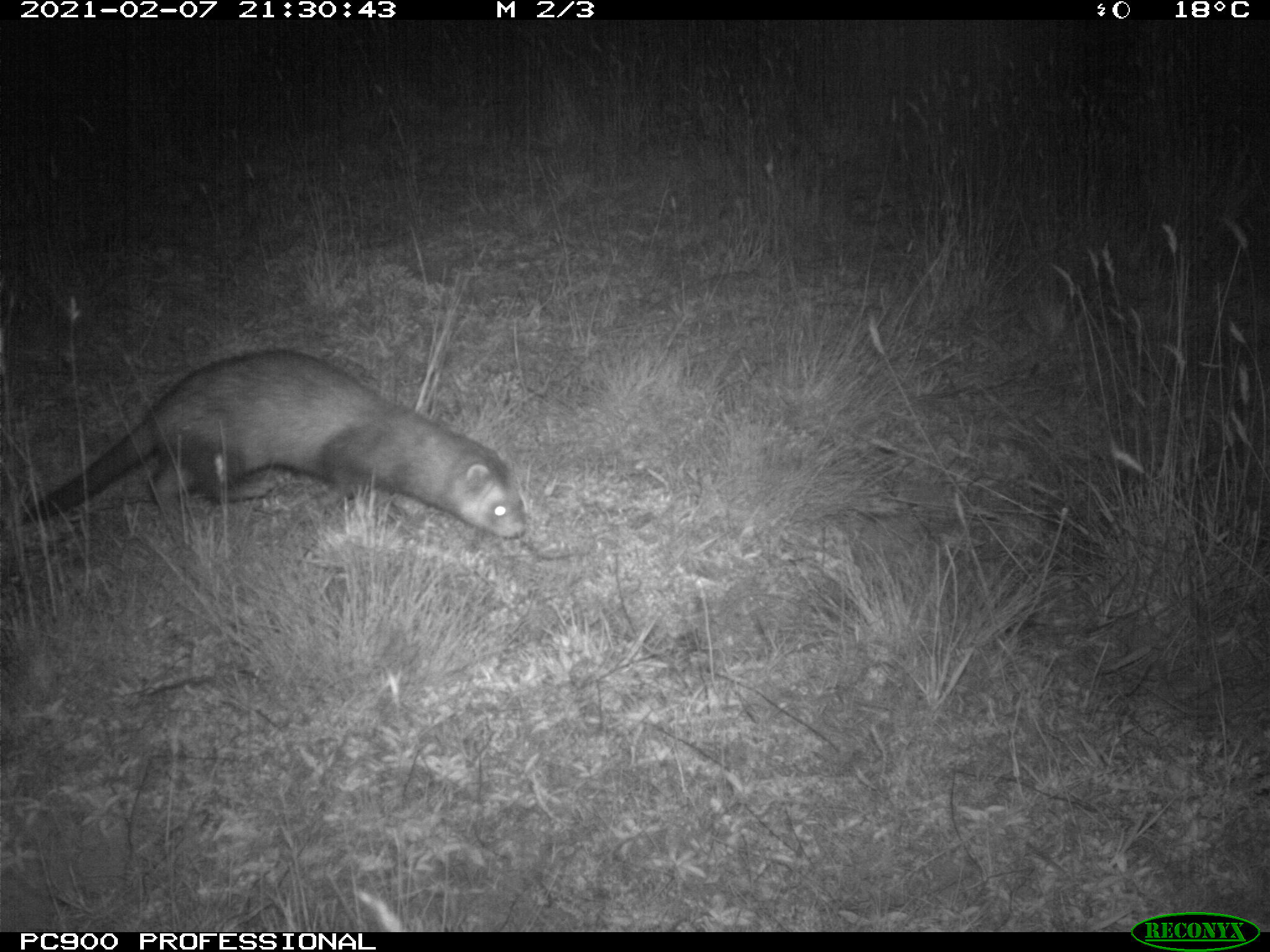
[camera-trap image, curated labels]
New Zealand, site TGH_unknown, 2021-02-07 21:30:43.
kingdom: Animalia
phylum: Chordata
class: Mammalia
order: Carnivora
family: Mustelidae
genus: Mustela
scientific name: Mustela furo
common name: ferret